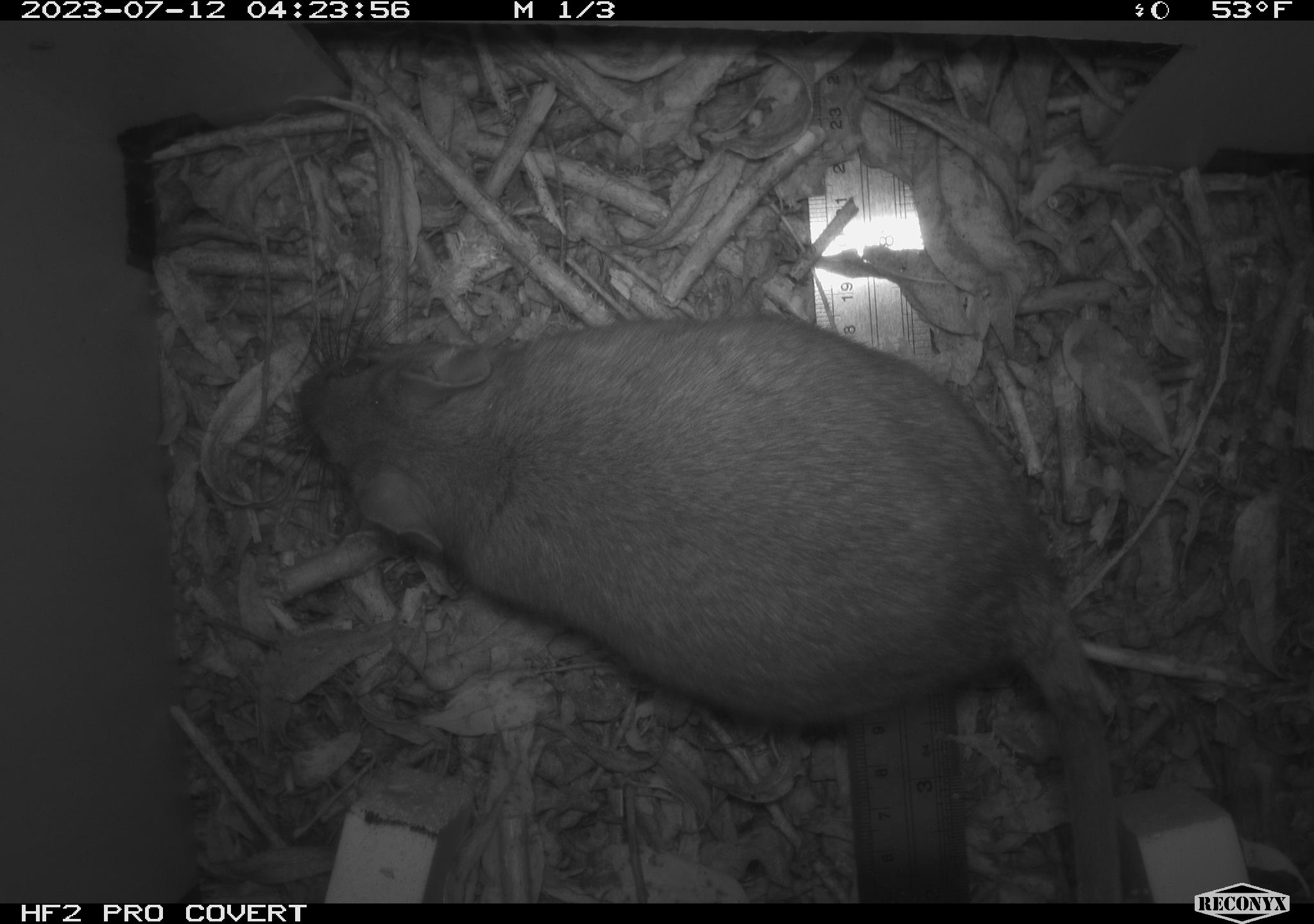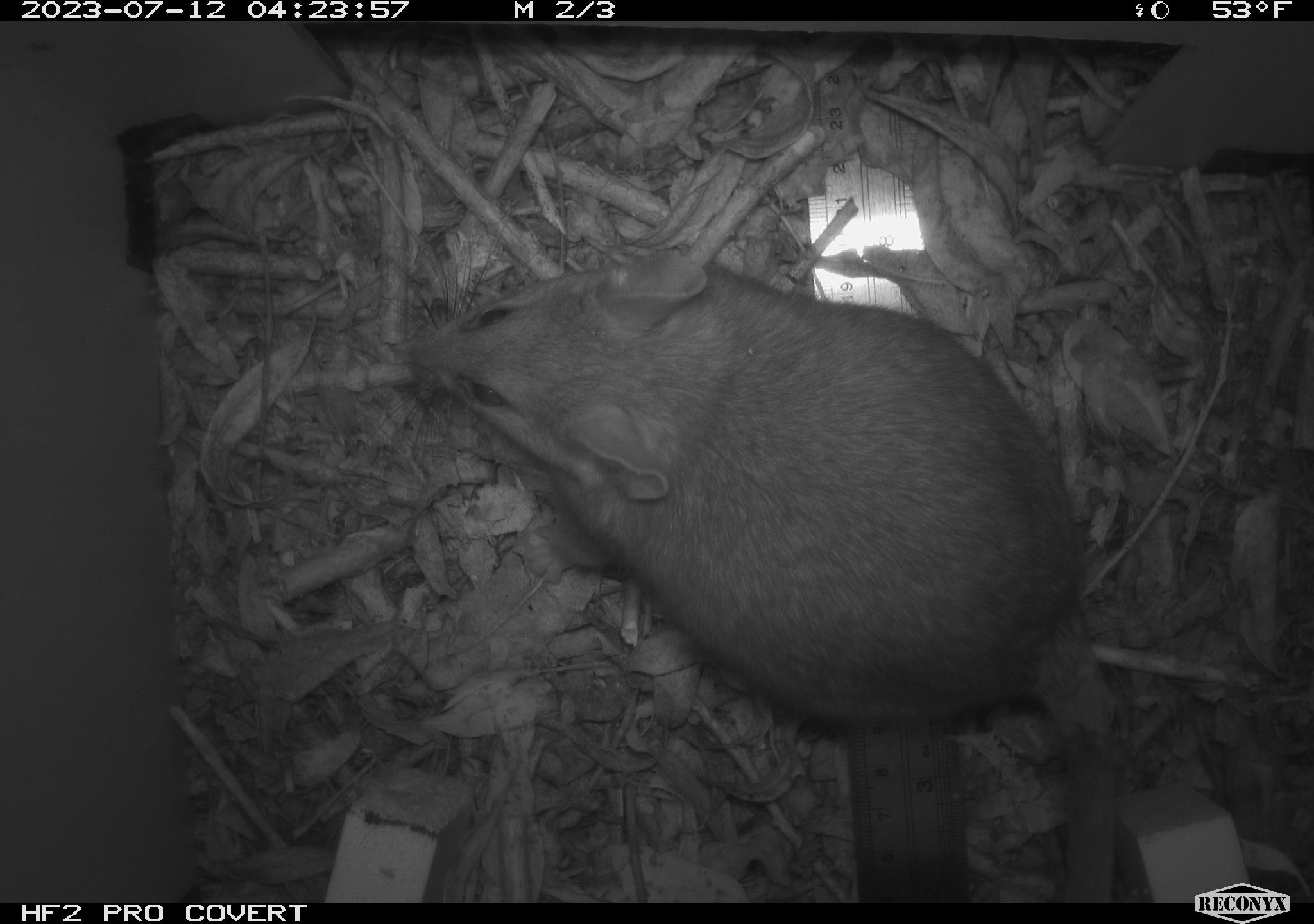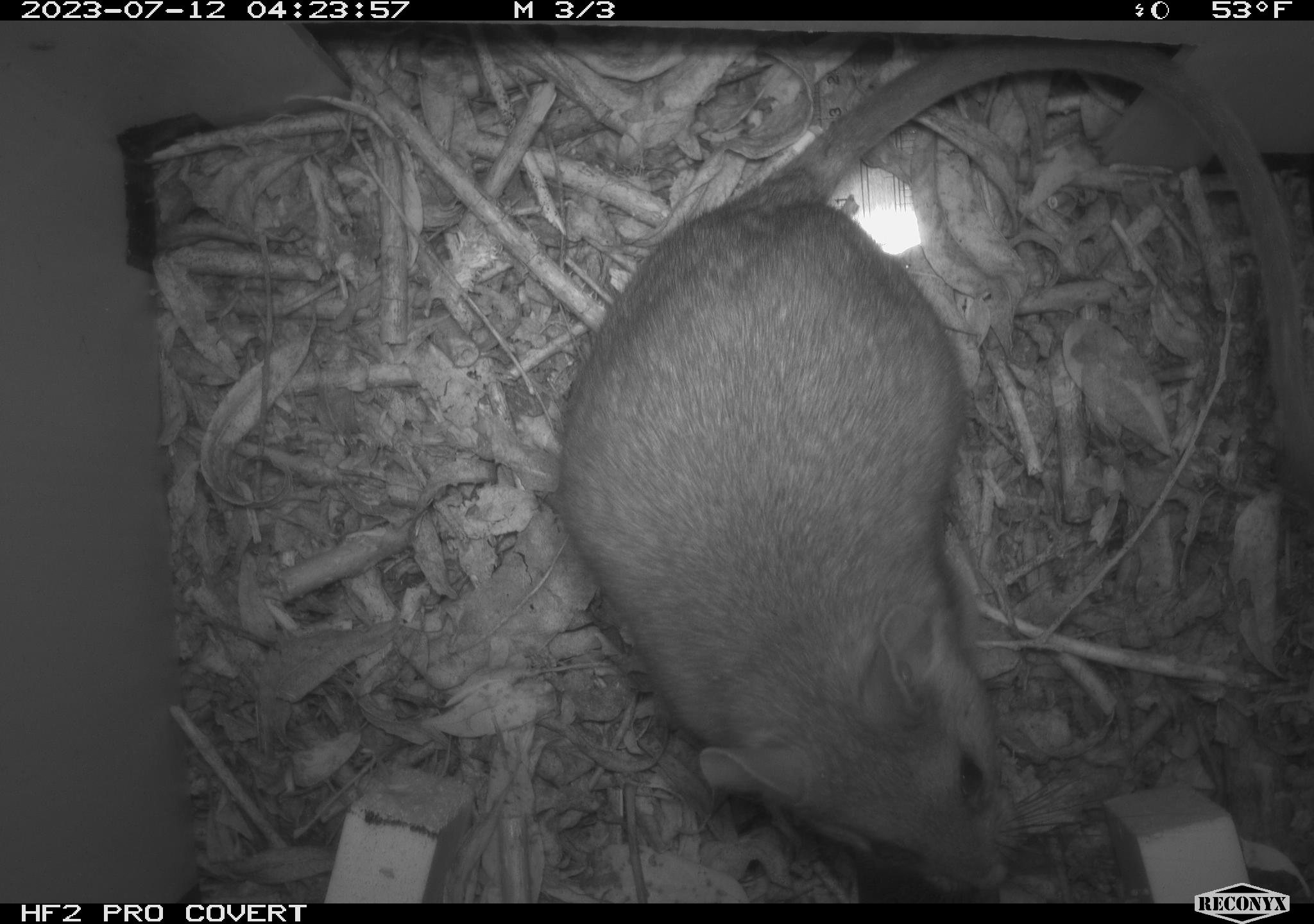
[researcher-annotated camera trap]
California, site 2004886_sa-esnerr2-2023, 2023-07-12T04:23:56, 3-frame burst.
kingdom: Animalia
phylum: Chordata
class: Mammalia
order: Rodentia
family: Cricetidae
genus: Neotoma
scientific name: Neotoma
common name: pack rat or woodrat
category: neotoma species